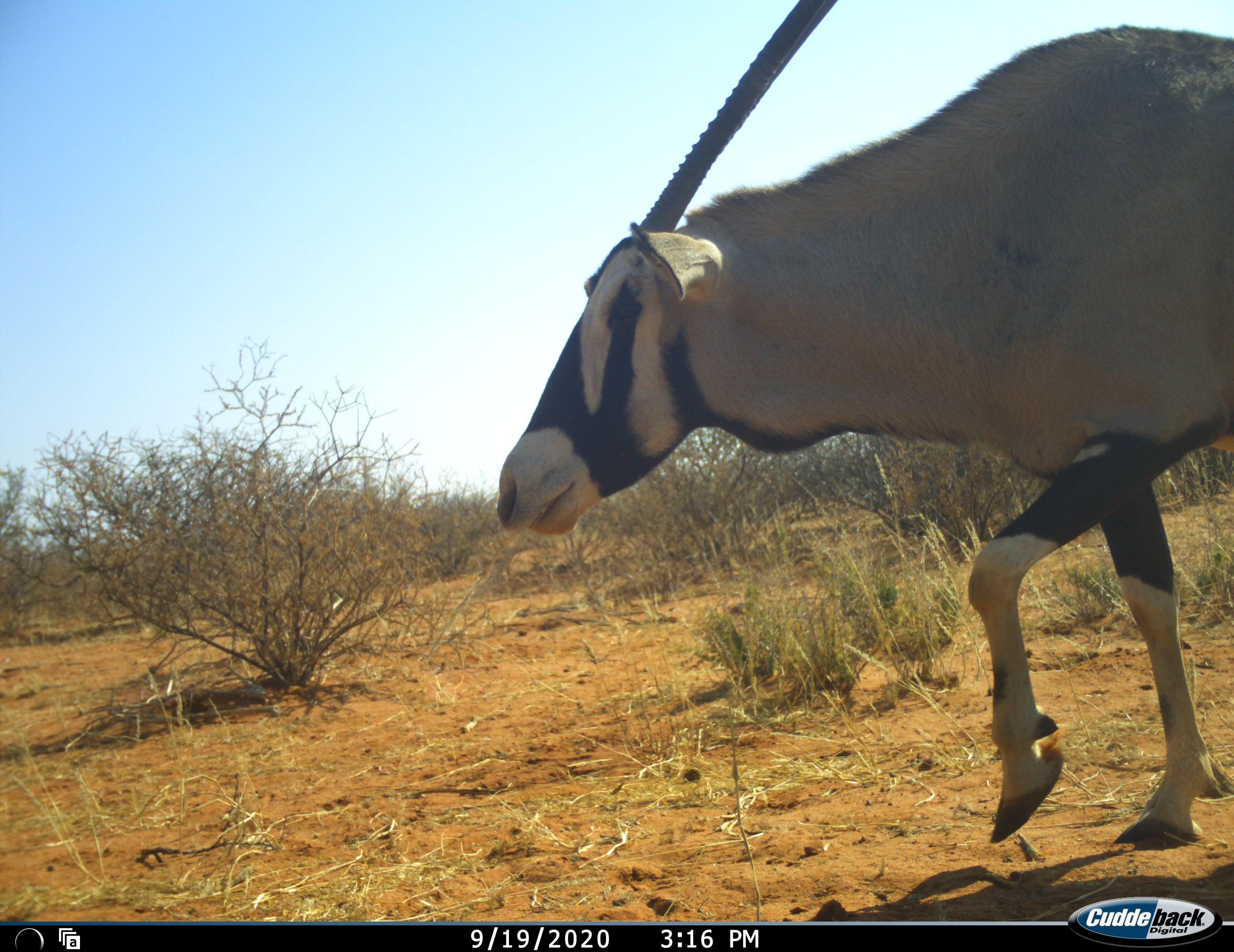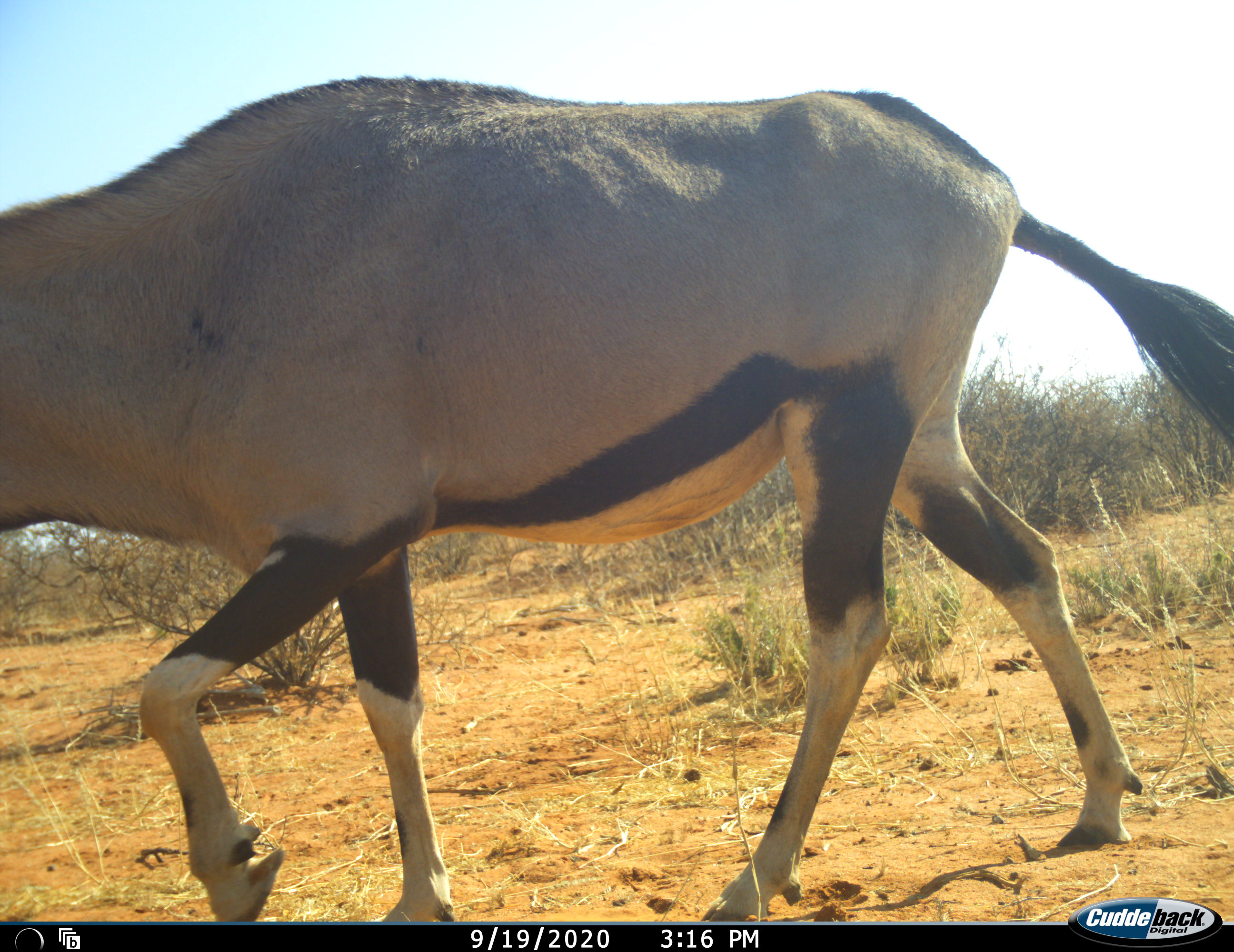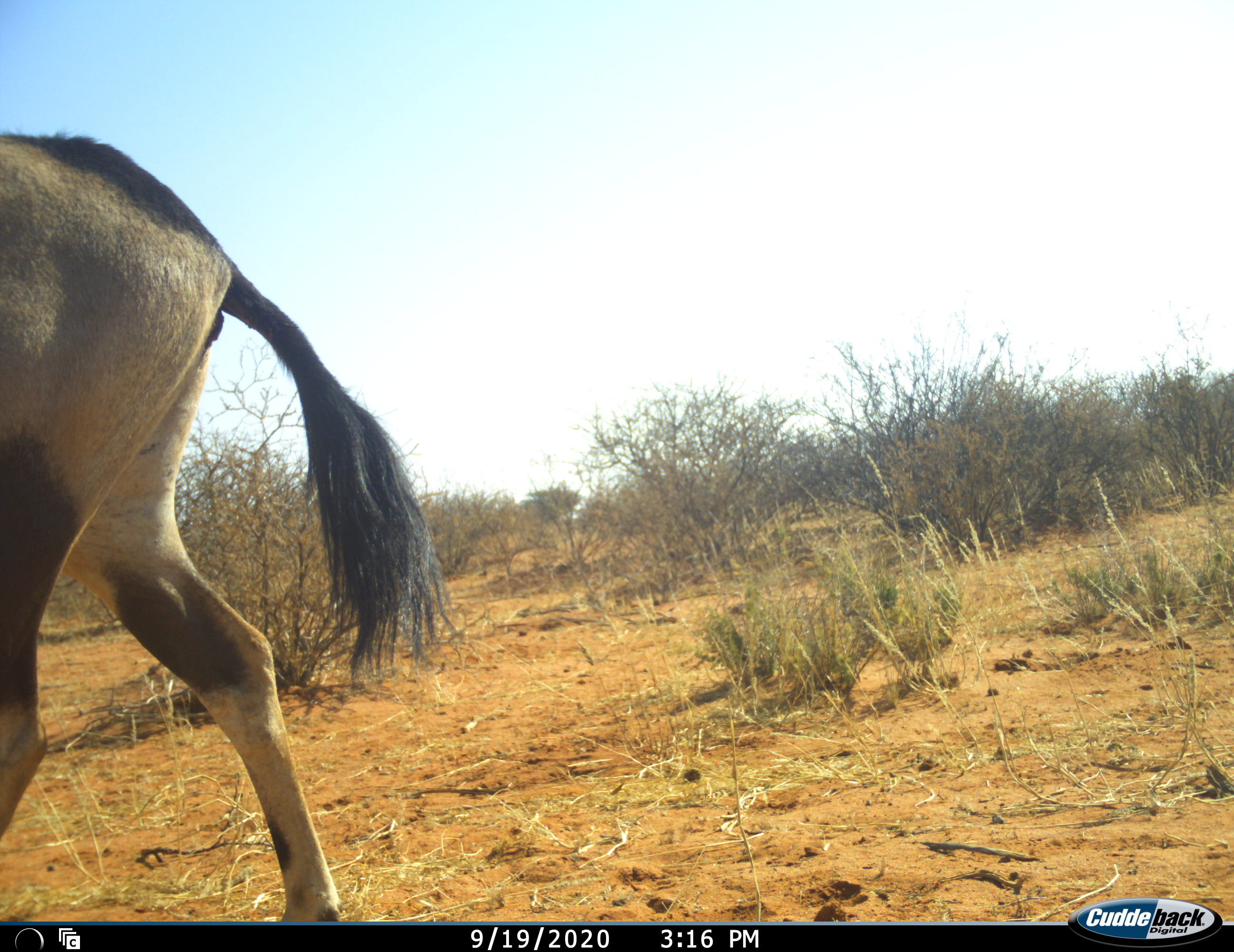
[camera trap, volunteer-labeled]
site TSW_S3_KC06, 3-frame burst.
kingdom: Animalia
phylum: Chordata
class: Mammalia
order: Artiodactyla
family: Bovidae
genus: Oryx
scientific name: Oryx gazella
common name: gemsbok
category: oryx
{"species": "oryx (gemsbok) (Oryx gazella)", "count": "1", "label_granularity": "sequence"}